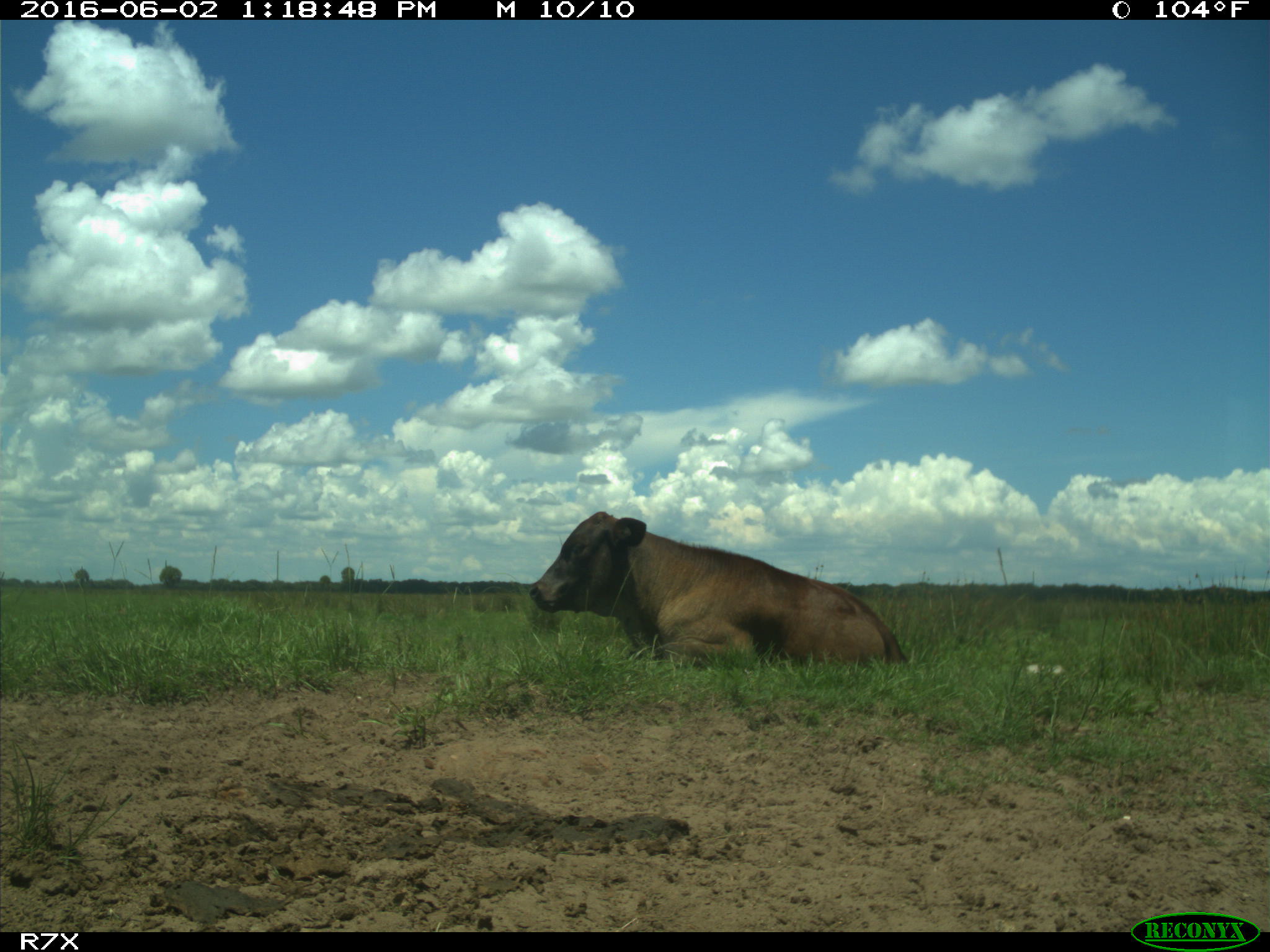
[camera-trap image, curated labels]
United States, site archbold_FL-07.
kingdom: Animalia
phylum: Chordata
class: Mammalia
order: Artiodactyla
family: Bovidae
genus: Bos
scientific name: Bos taurus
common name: domestic cow